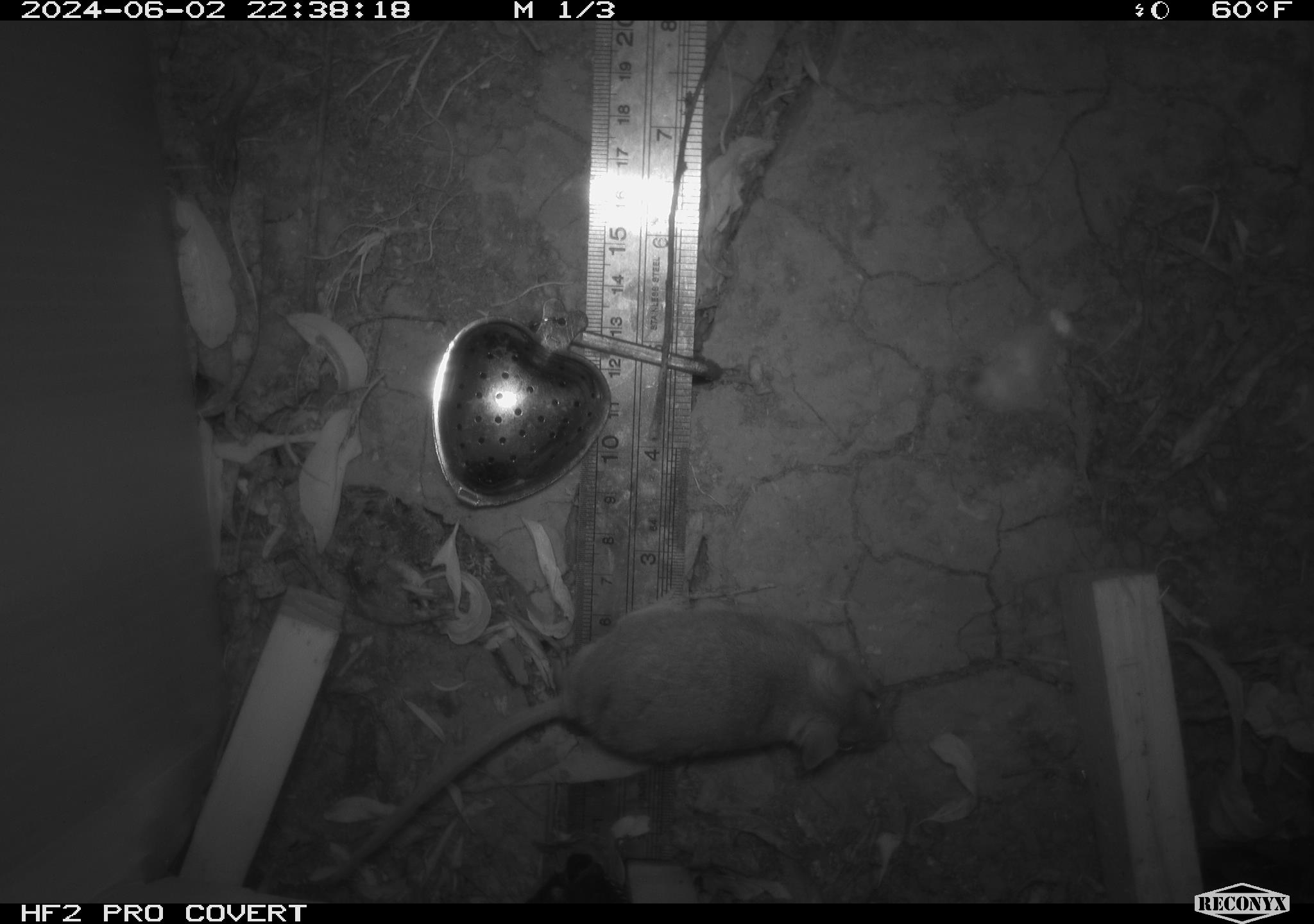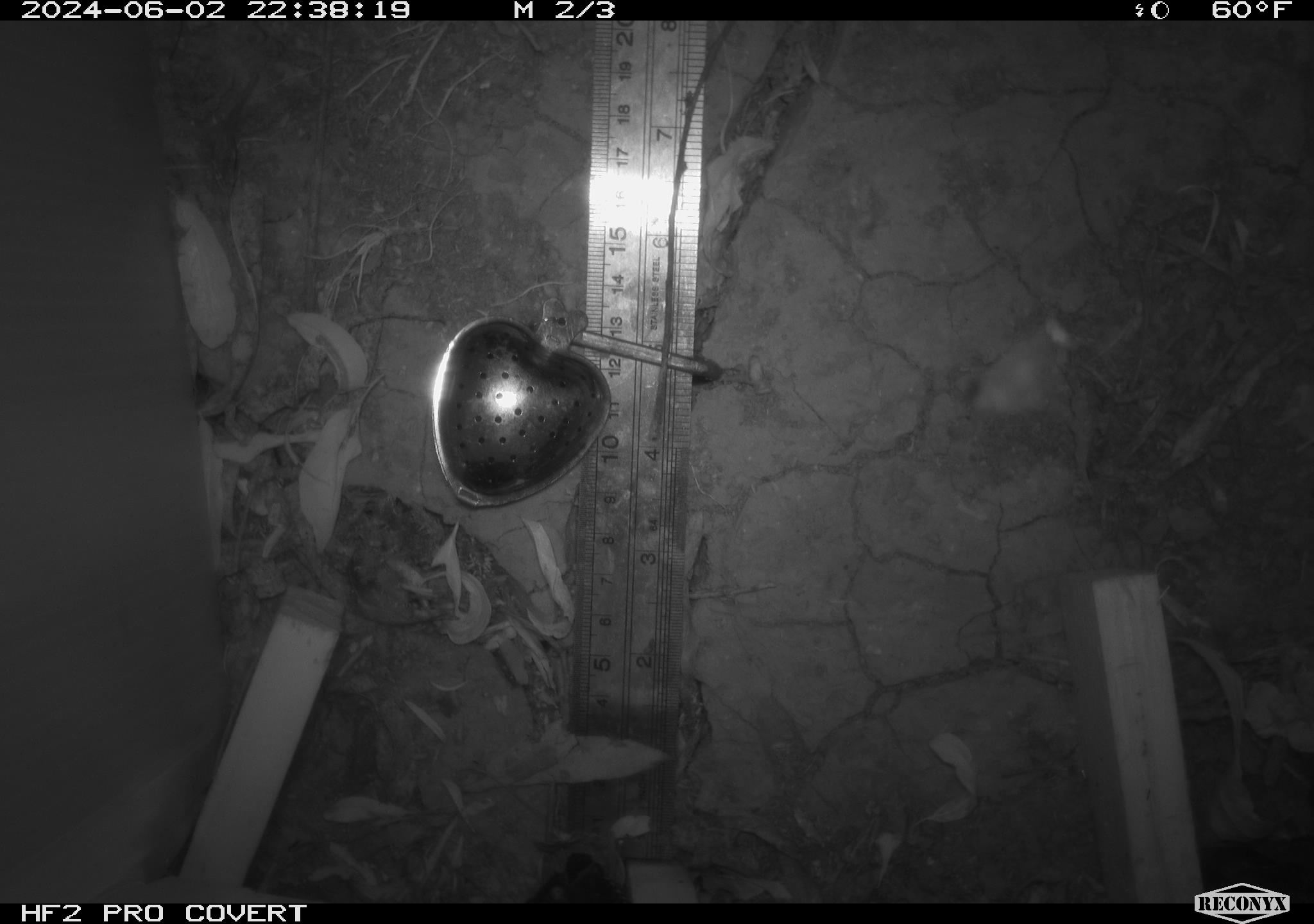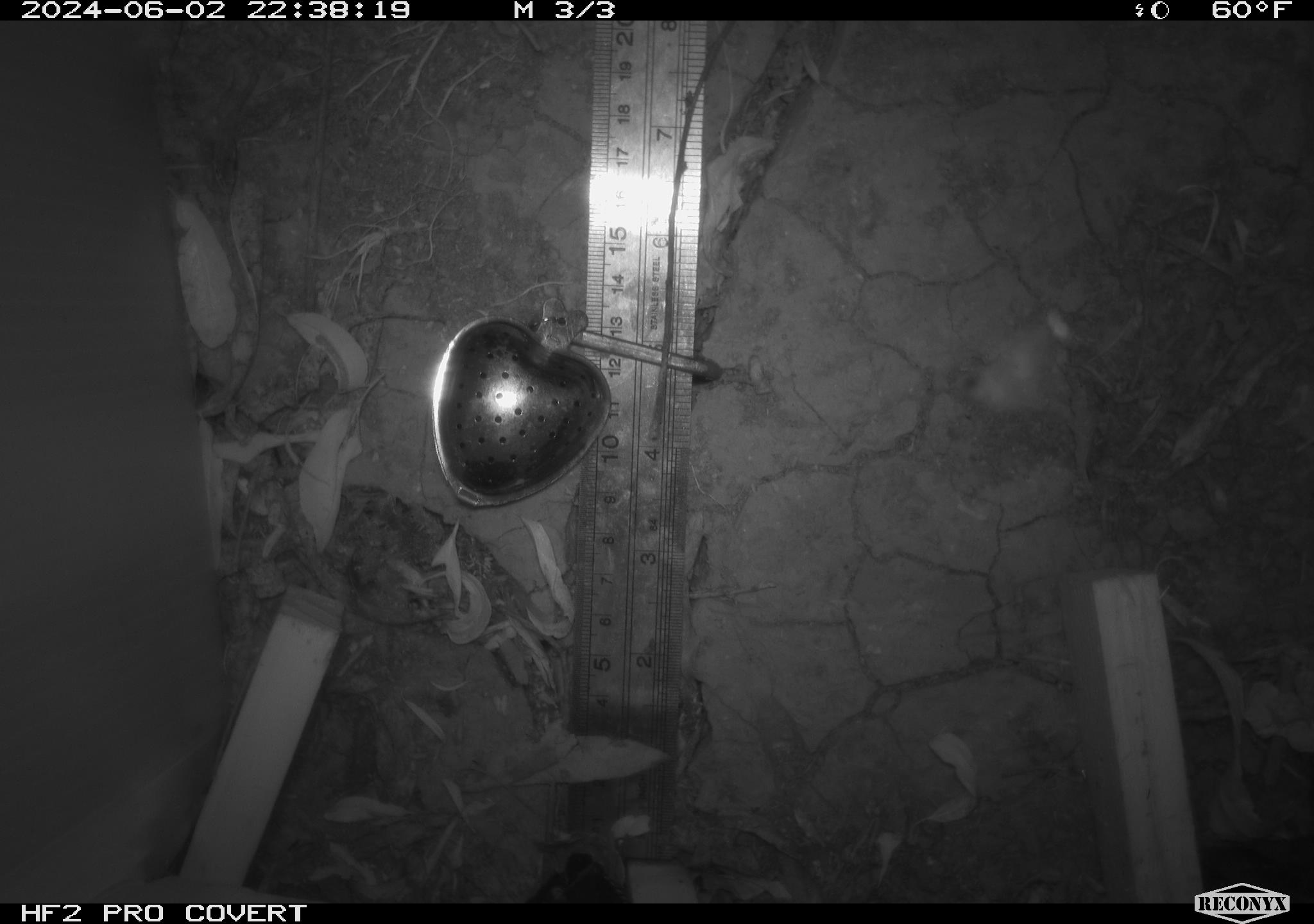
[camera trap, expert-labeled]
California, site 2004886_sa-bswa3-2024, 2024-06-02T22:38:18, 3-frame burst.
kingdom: Animalia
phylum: Chordata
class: Mammalia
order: Rodentia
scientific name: Rodentia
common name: mouse species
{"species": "mouse species (Rodentia)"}